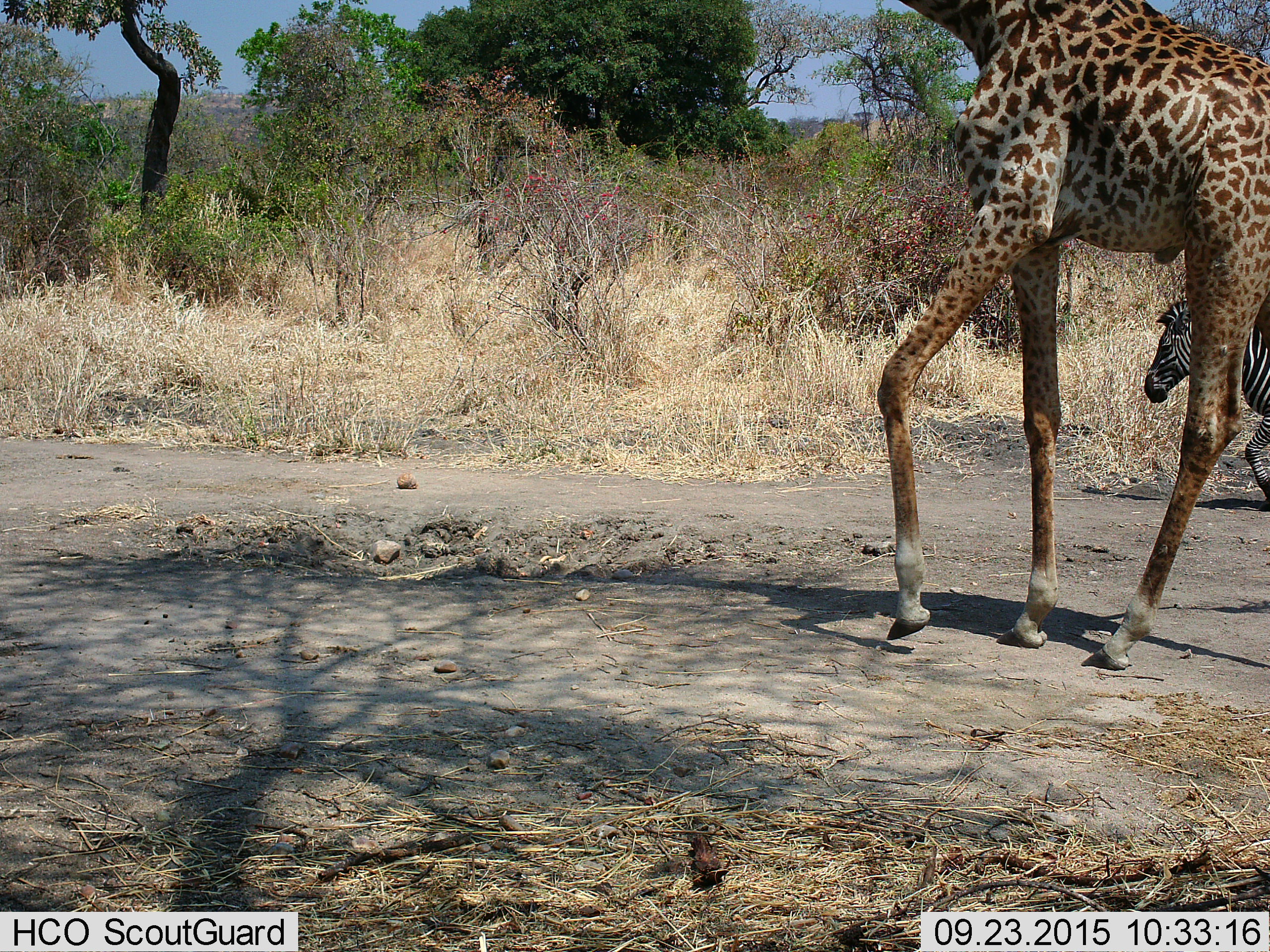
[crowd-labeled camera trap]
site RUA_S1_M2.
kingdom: Animalia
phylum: Chordata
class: Mammalia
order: Artiodactyla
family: Giraffidae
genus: Giraffa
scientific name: Giraffa camelopardalis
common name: giraffe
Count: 1.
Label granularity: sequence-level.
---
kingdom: Animalia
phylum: Chordata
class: Mammalia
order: Perissodactyla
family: Equidae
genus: Equus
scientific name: Equus quagga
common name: plains zebra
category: zebraplains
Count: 1.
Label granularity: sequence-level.